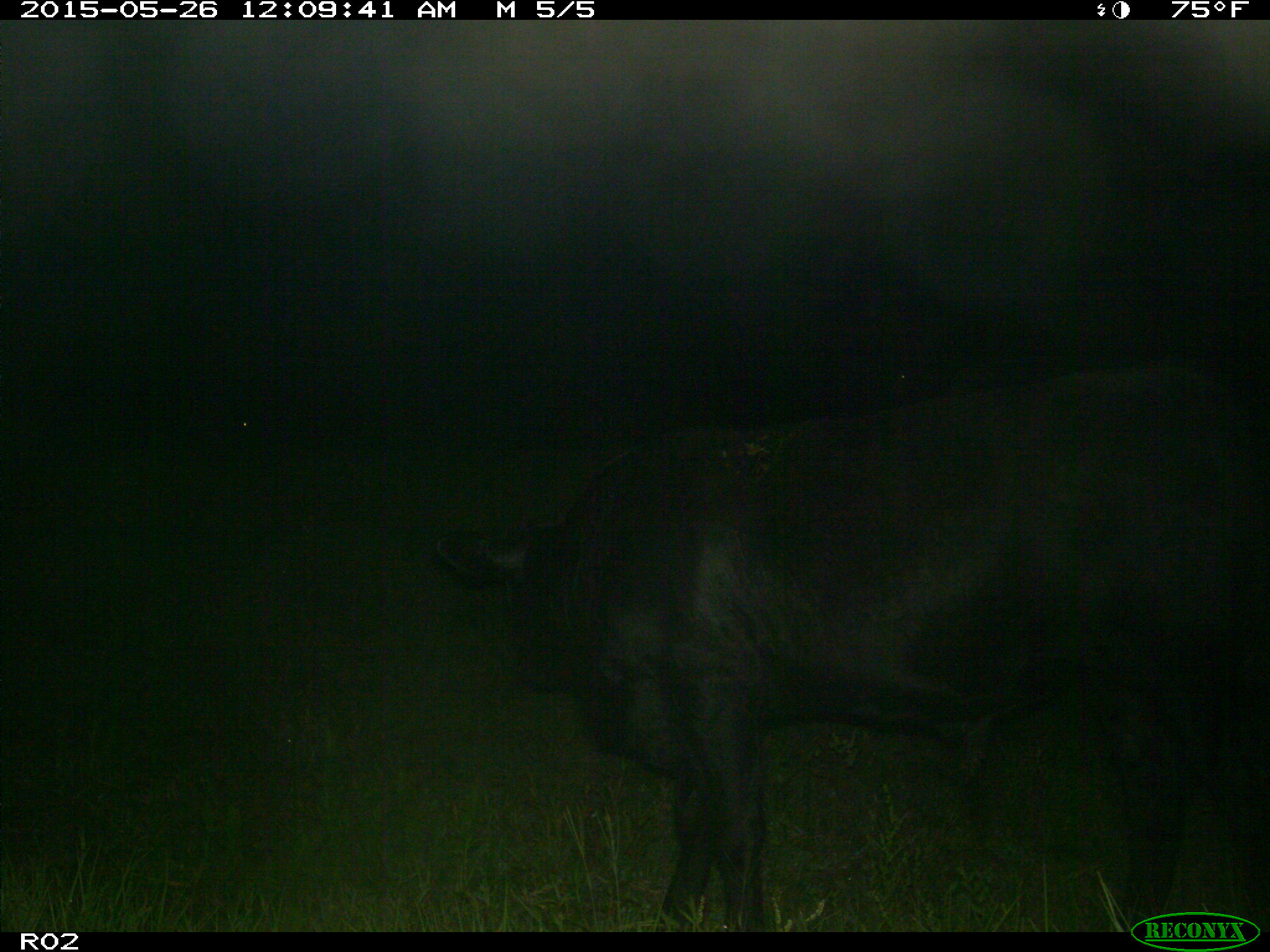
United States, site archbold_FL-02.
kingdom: Animalia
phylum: Chordata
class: Mammalia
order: Artiodactyla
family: Bovidae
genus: Bos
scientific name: Bos taurus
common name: domestic cow